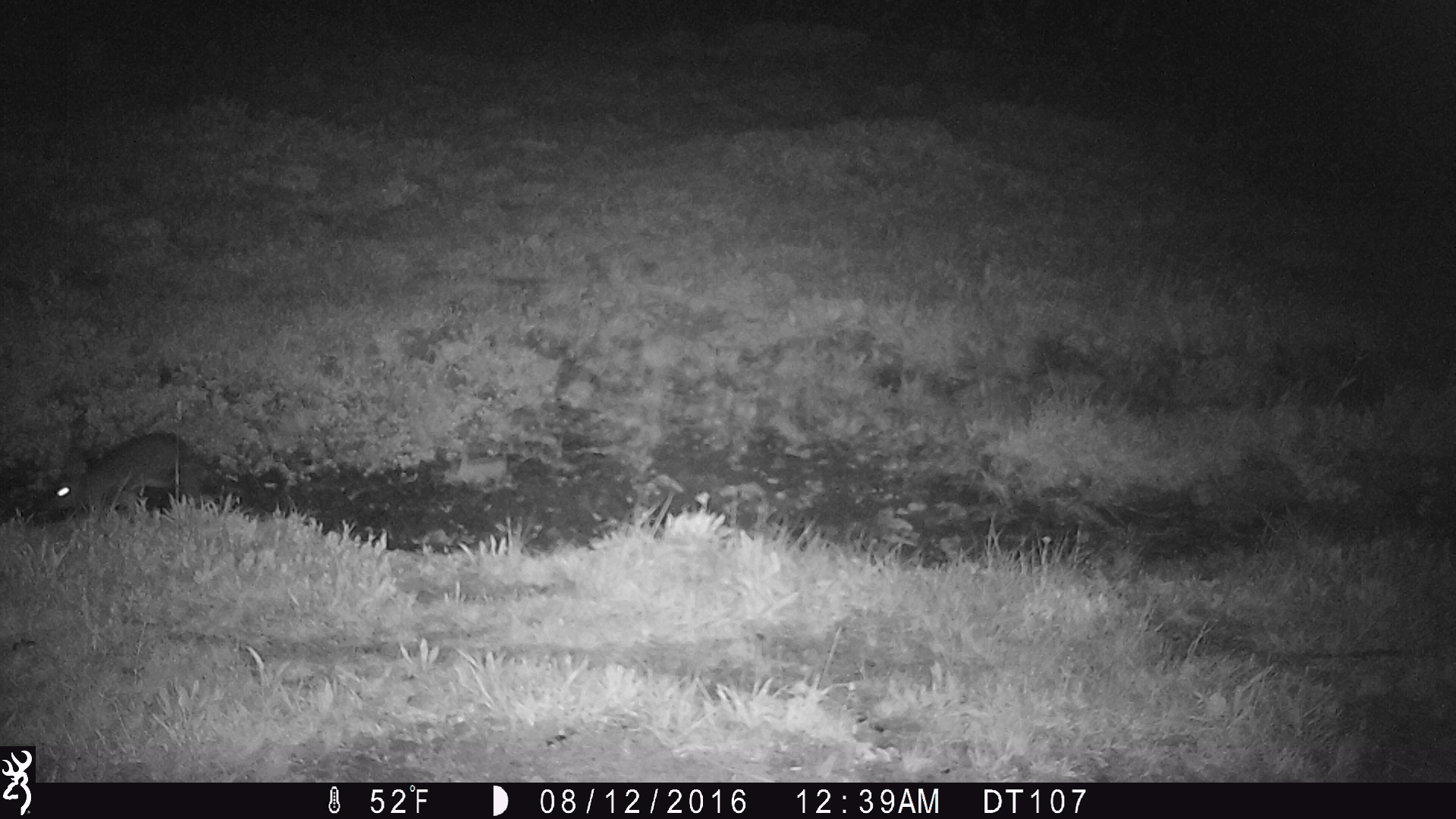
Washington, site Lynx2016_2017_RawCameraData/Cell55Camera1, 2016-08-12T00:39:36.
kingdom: Animalia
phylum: Chordata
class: Mammalia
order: Lagomorpha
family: Leporidae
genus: Lepus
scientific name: Lepus americanus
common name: snowshoe hare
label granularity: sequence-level